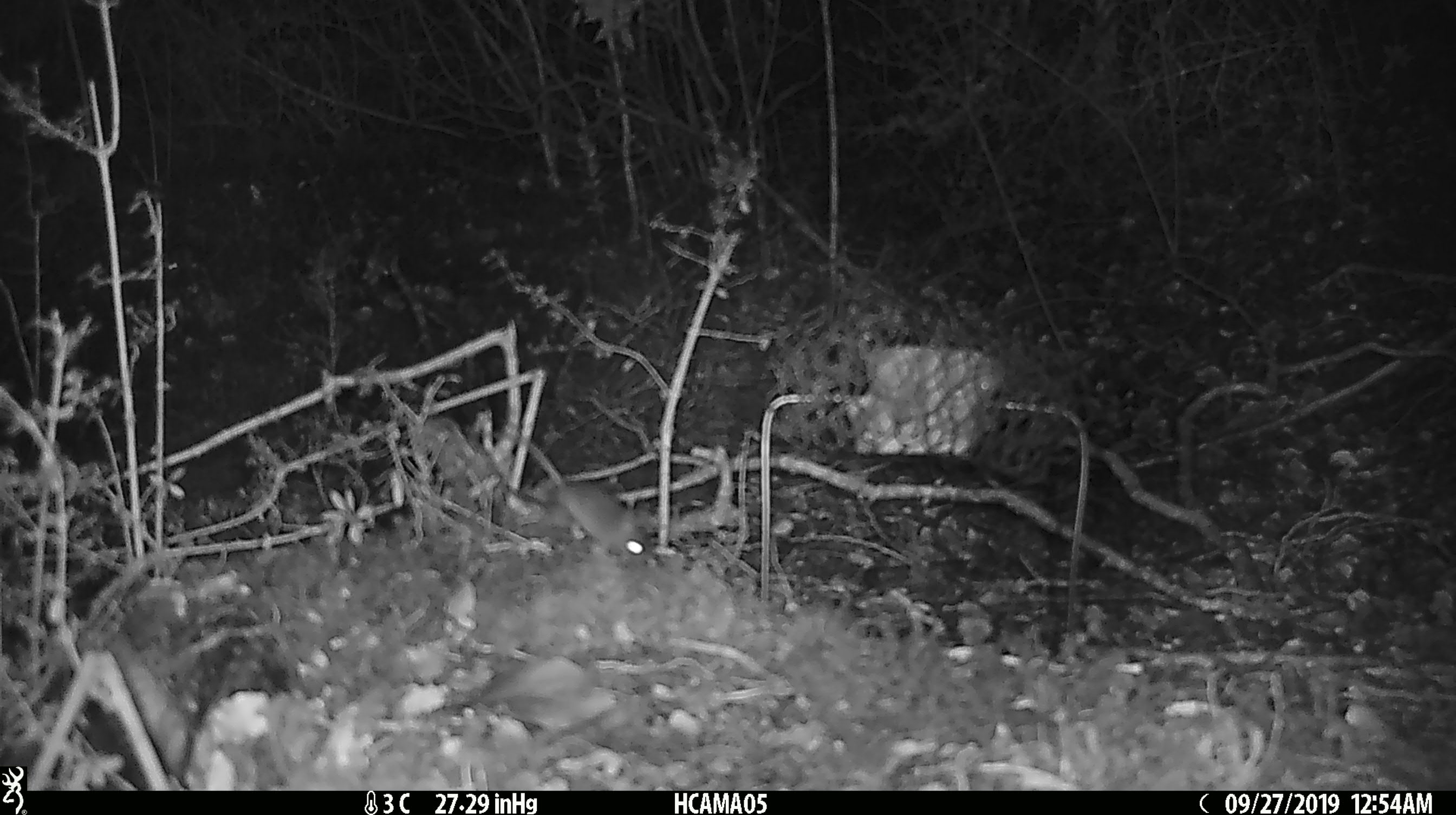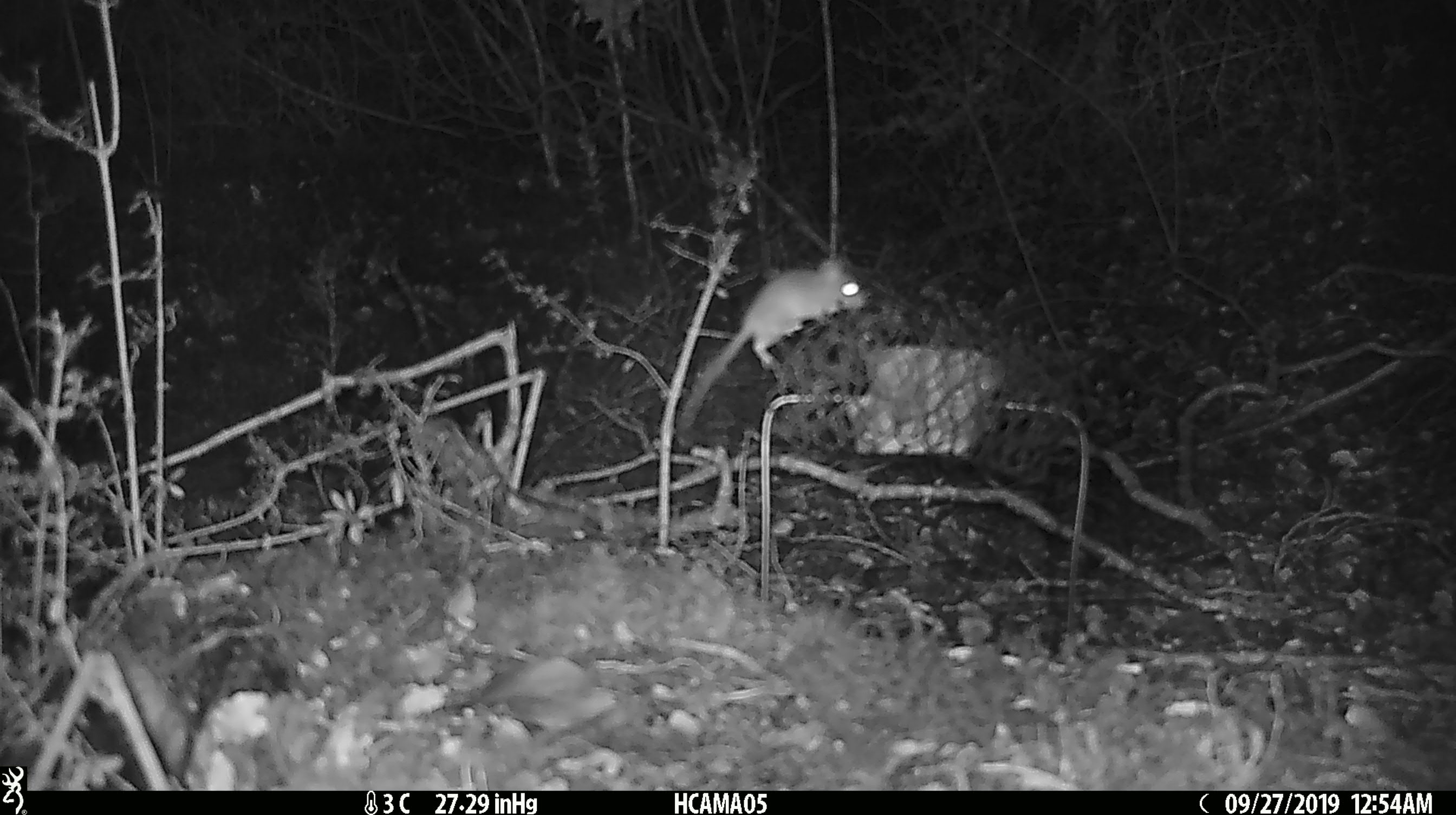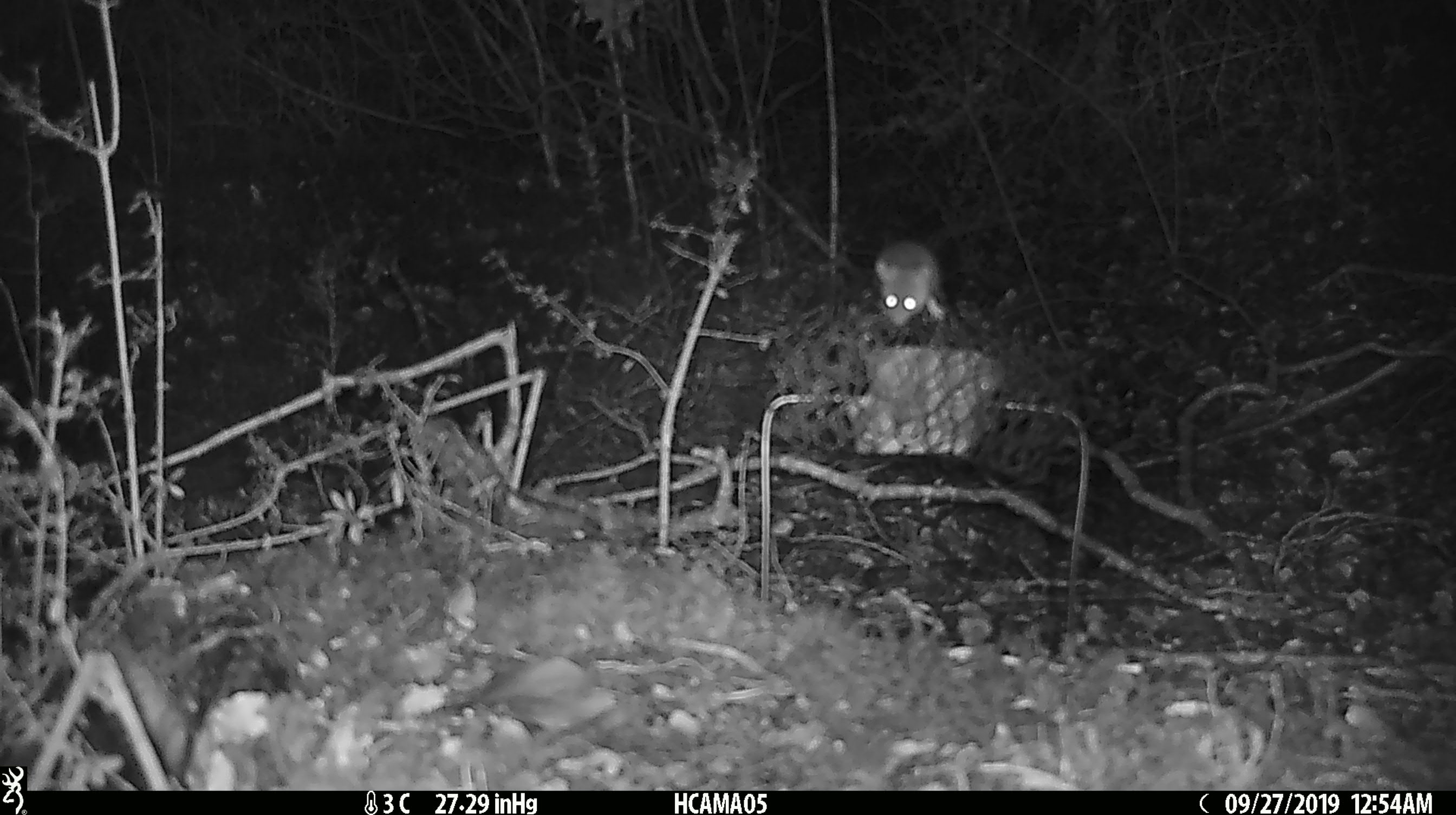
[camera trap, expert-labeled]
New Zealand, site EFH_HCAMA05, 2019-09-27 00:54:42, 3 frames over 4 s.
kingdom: Animalia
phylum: Chordata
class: Mammalia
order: Rodentia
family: Muridae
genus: Mus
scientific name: Mus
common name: mouse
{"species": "mouse (Mus)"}